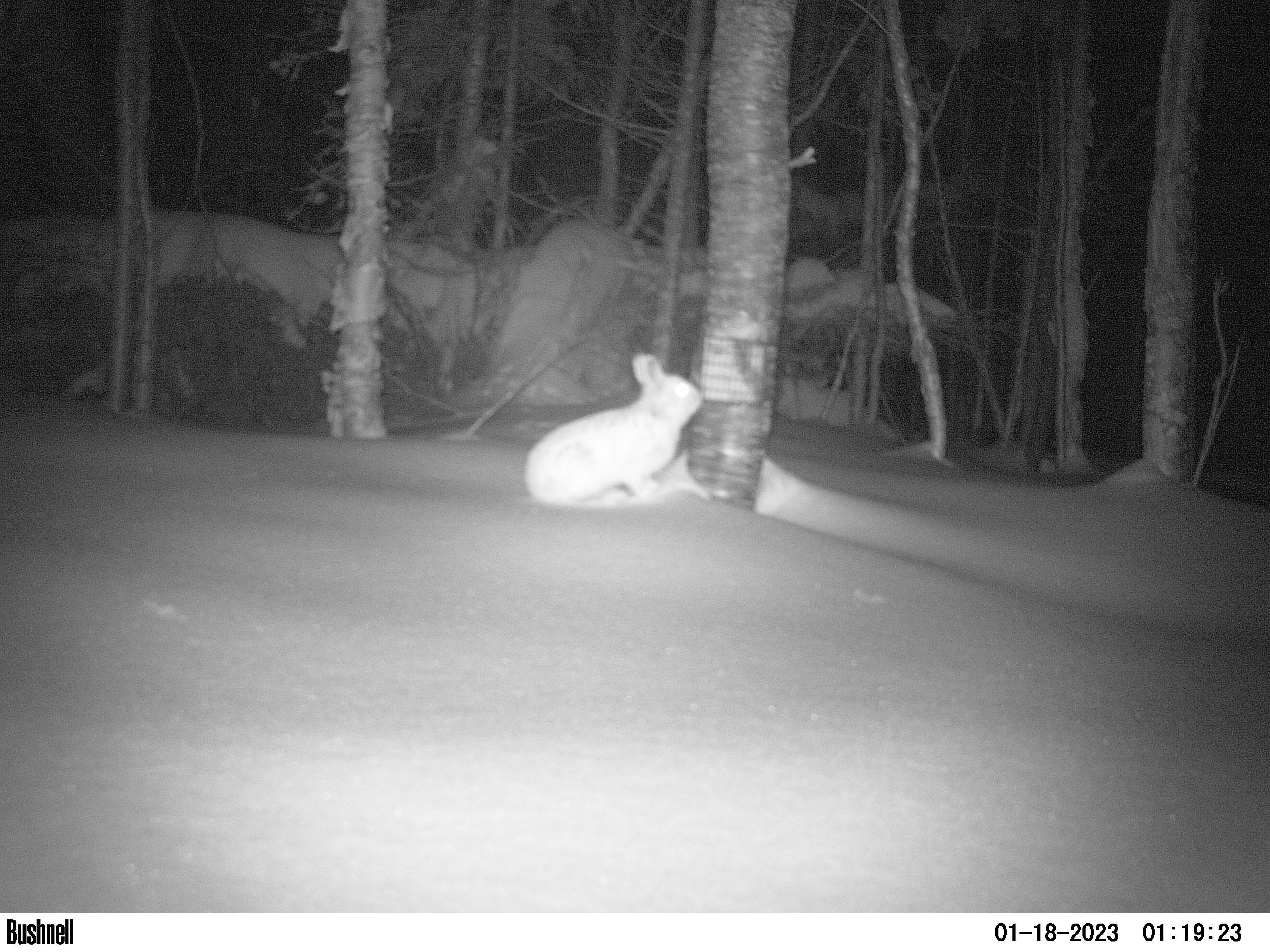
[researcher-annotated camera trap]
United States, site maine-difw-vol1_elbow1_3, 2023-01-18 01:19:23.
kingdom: Animalia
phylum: Chordata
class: Mammalia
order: Lagomorpha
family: Leporidae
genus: Lepus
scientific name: Lepus americanus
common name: snowshoe hare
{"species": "snowshoe hare (Lepus americanus)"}